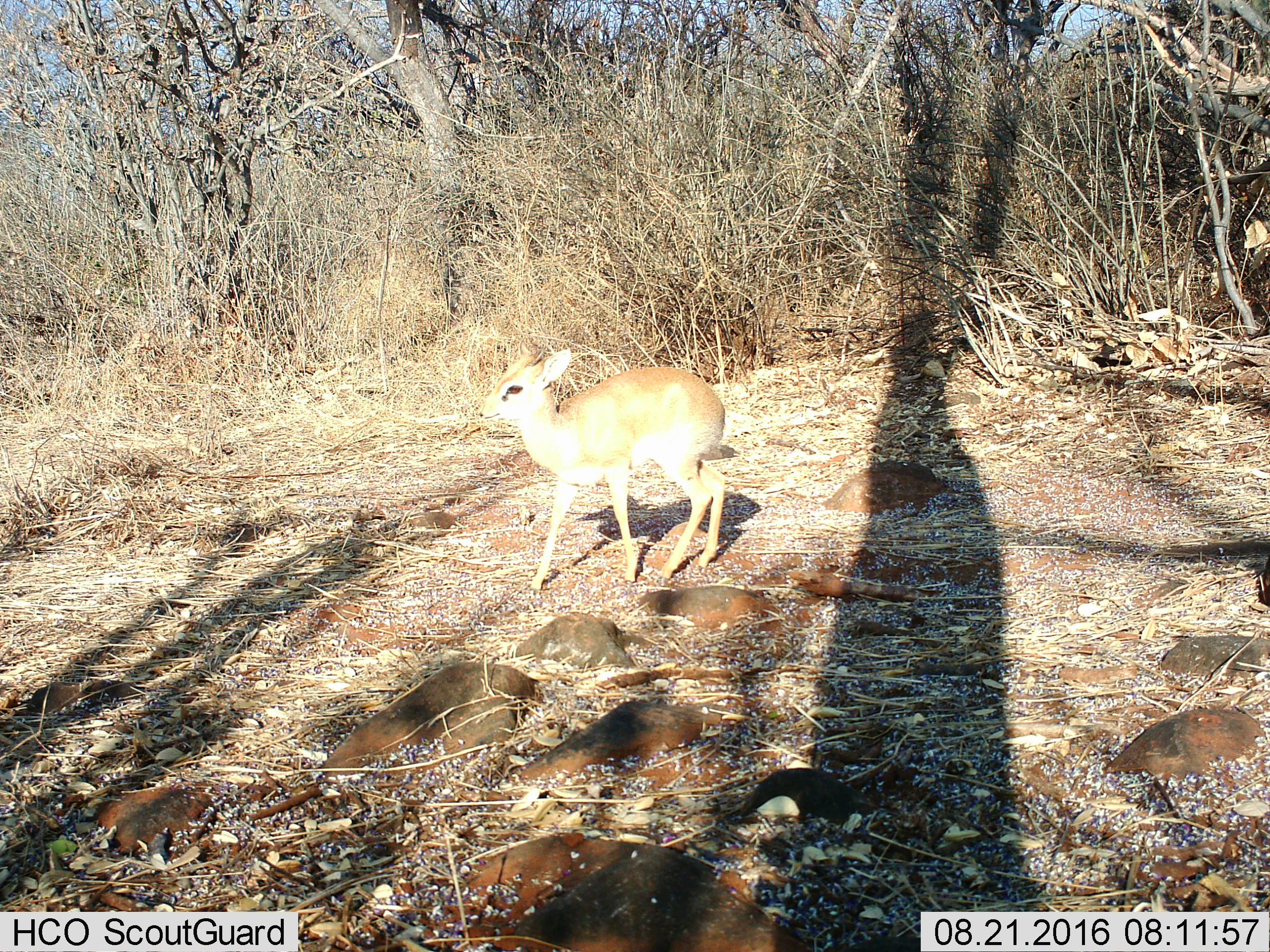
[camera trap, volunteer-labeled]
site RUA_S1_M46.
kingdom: Animalia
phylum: Chordata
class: Mammalia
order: Artiodactyla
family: Bovidae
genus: Madoqua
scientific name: Madoqua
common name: dik-dik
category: dikdik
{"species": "dikdik (dik-dik) (Madoqua)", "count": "1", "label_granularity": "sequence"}